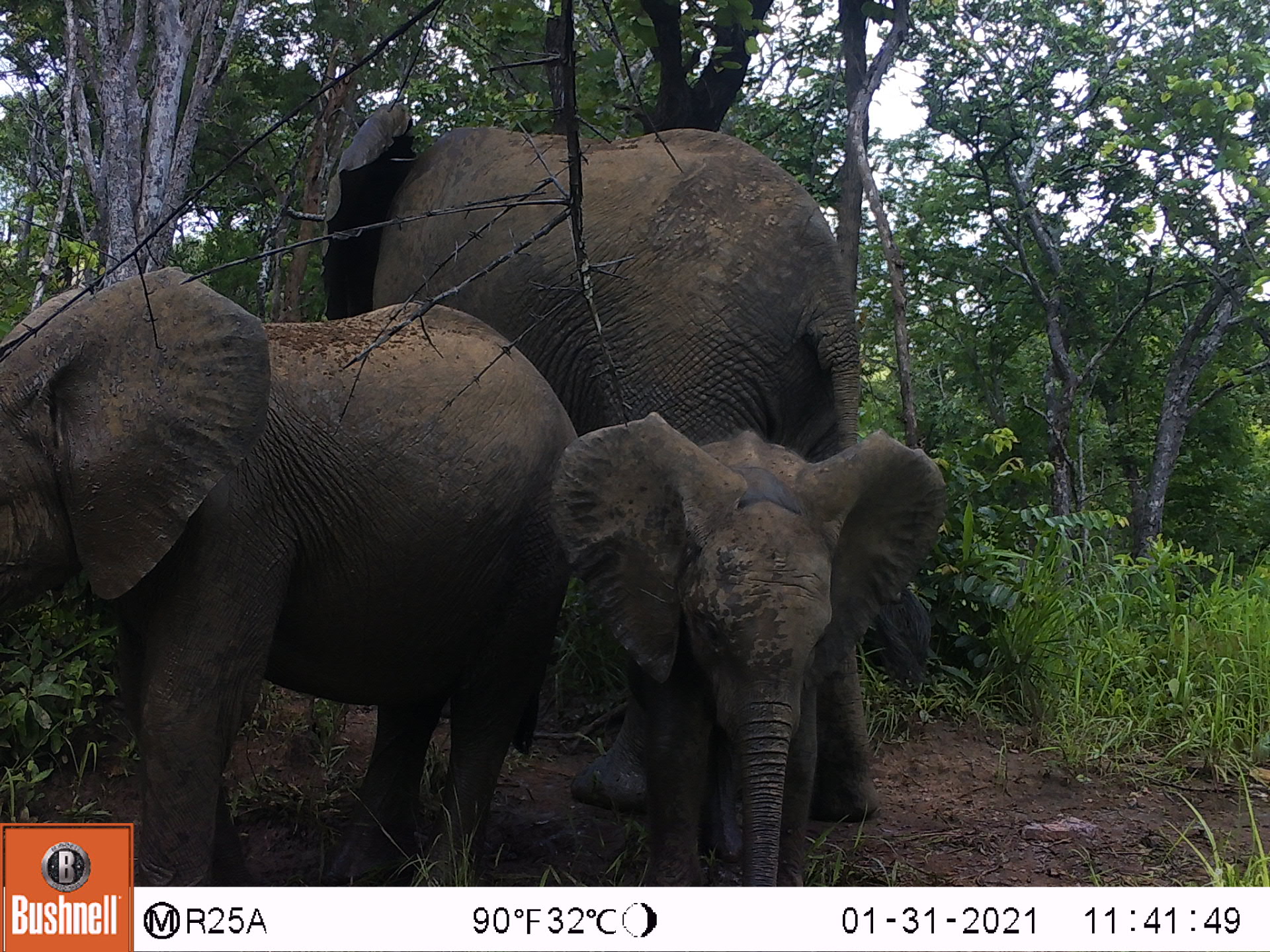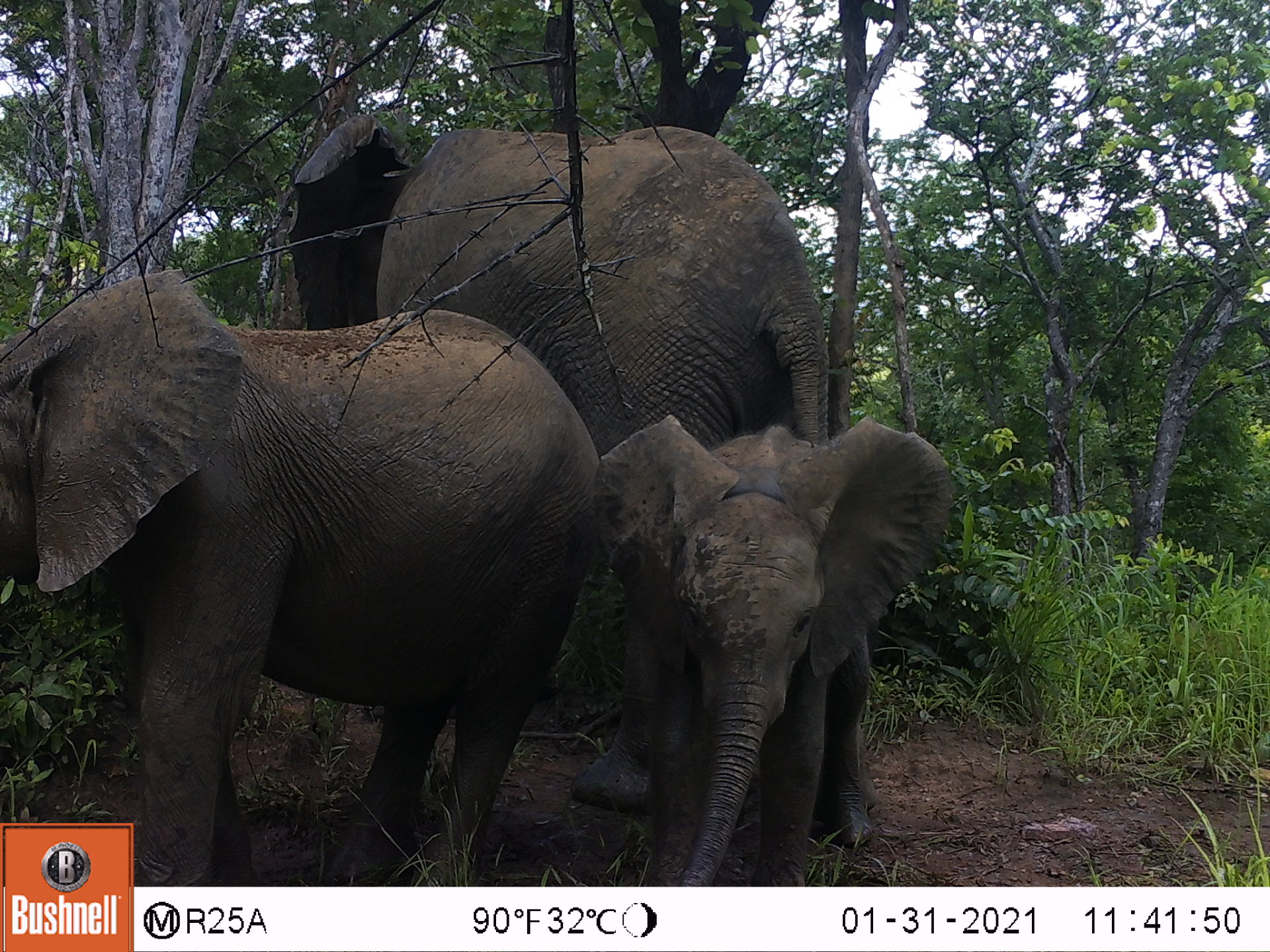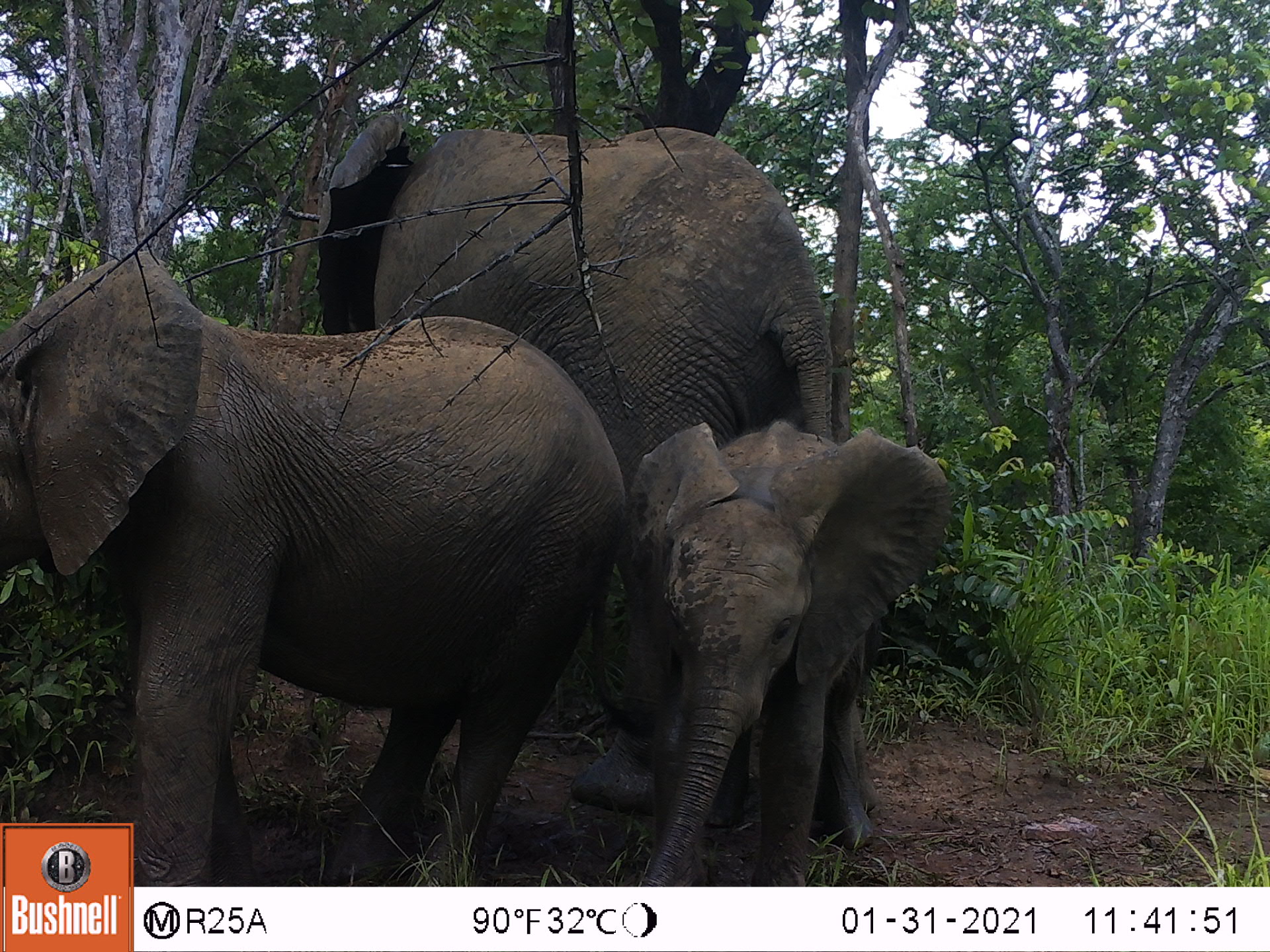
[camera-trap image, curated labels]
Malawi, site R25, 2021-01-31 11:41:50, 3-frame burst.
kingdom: Animalia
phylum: Chordata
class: Mammalia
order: Proboscidea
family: Elephantidae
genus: Loxodonta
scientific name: Loxodonta africana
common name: african savanna elephant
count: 3